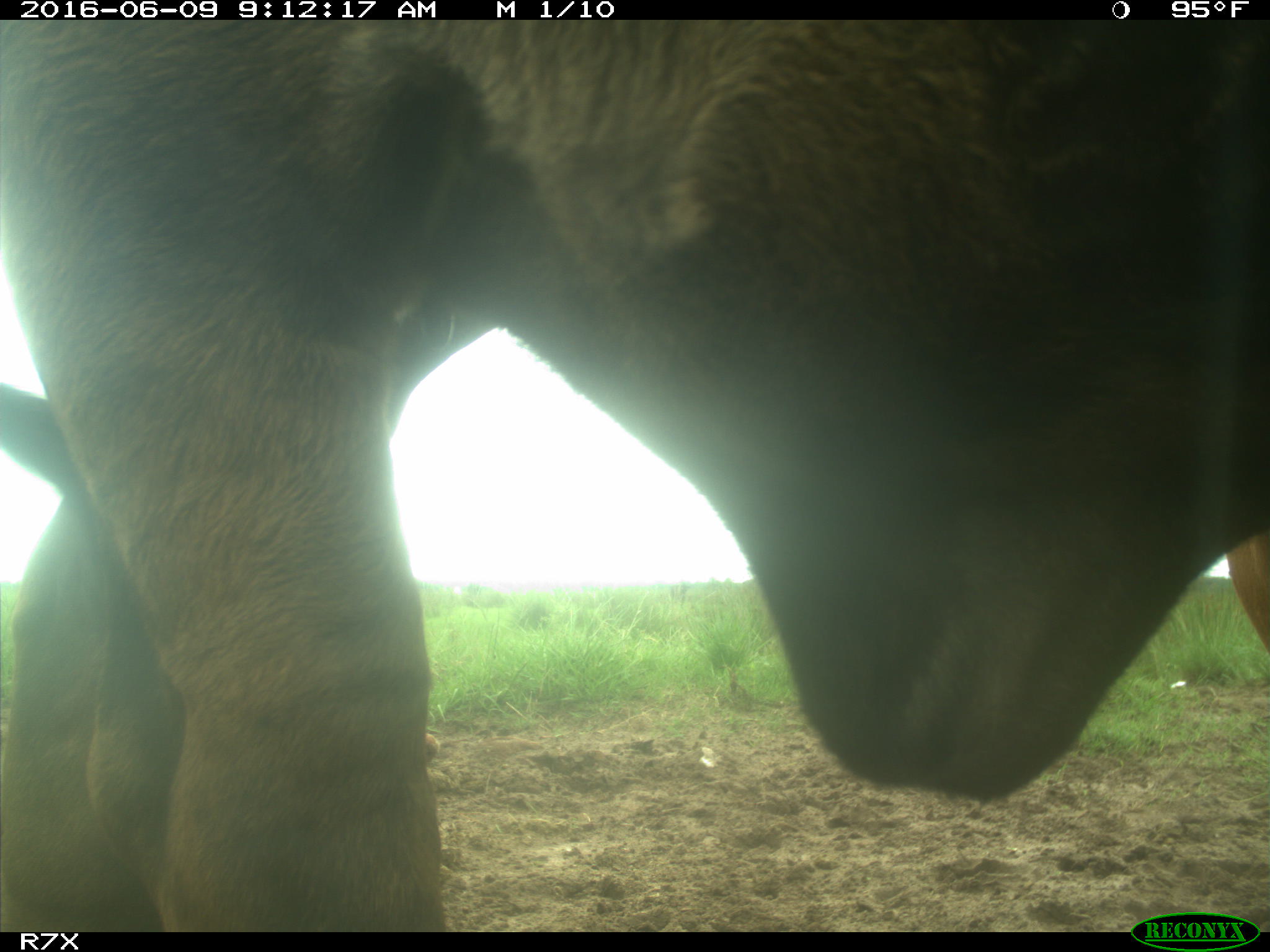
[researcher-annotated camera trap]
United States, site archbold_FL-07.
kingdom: Animalia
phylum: Chordata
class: Mammalia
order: Artiodactyla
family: Bovidae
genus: Bos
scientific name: Bos taurus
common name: domestic cow